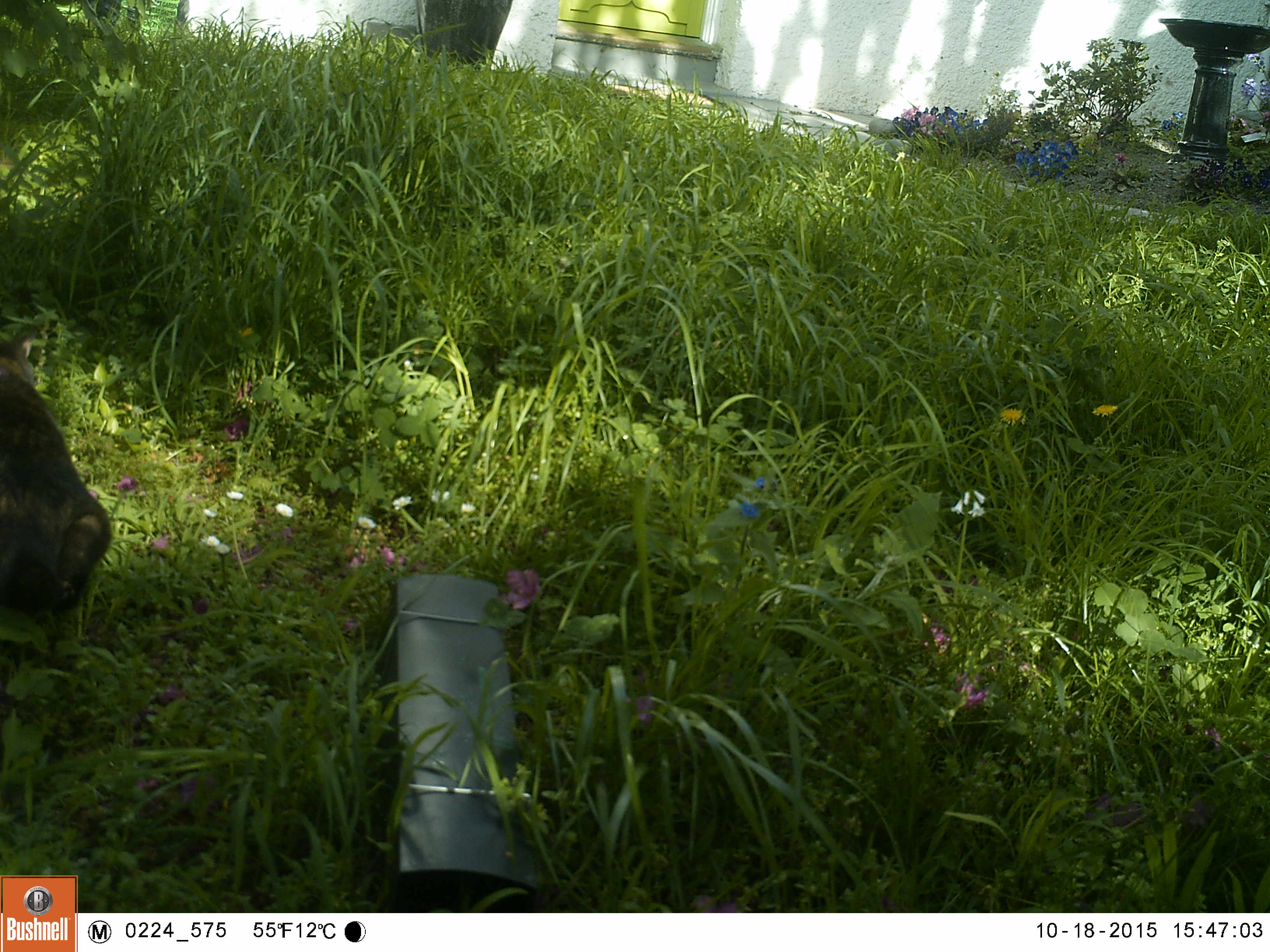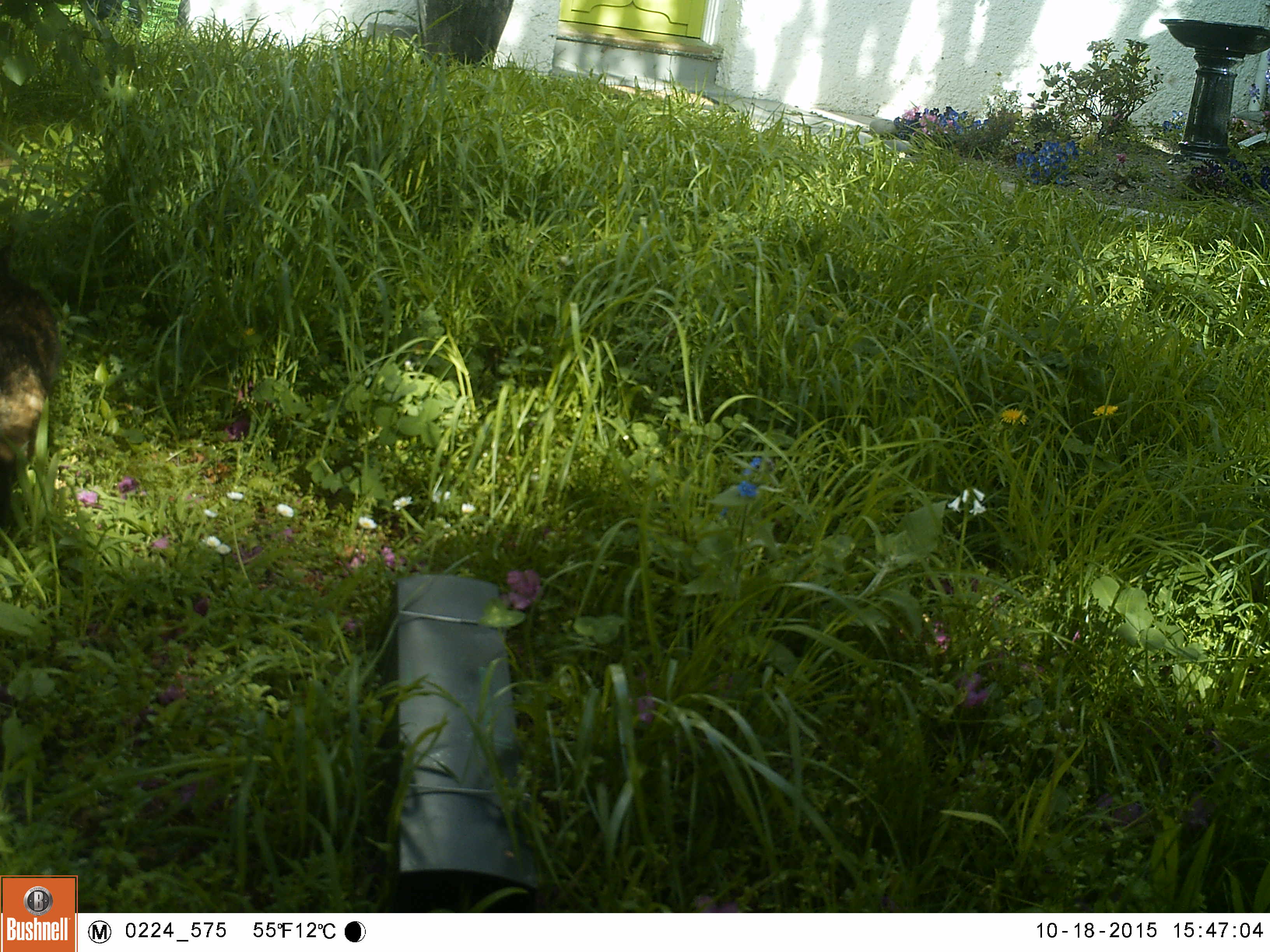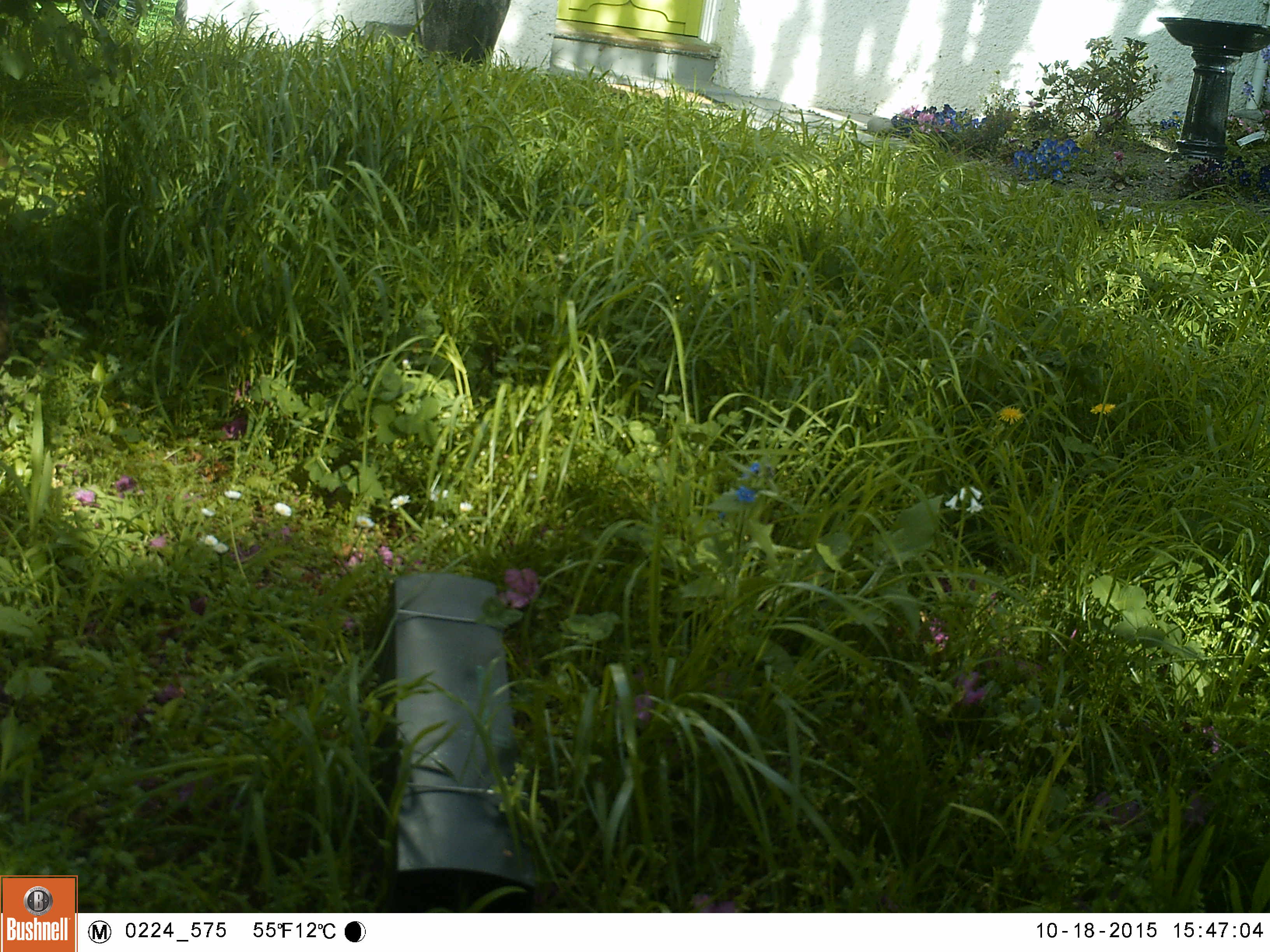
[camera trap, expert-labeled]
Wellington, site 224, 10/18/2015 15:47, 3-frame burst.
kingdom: Animalia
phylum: Chordata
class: Mammalia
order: Carnivora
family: Felidae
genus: Felis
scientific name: Felis catus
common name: cat